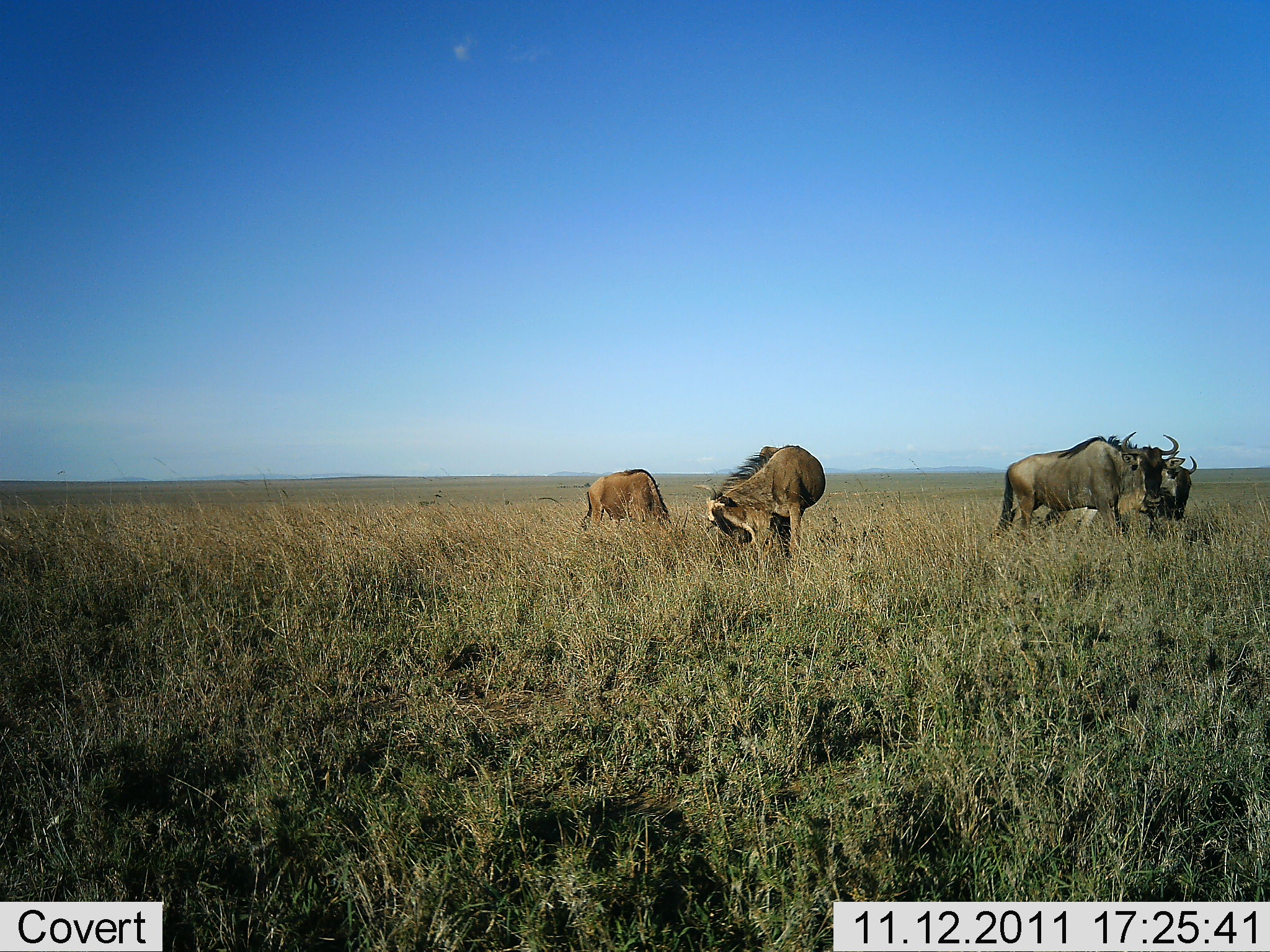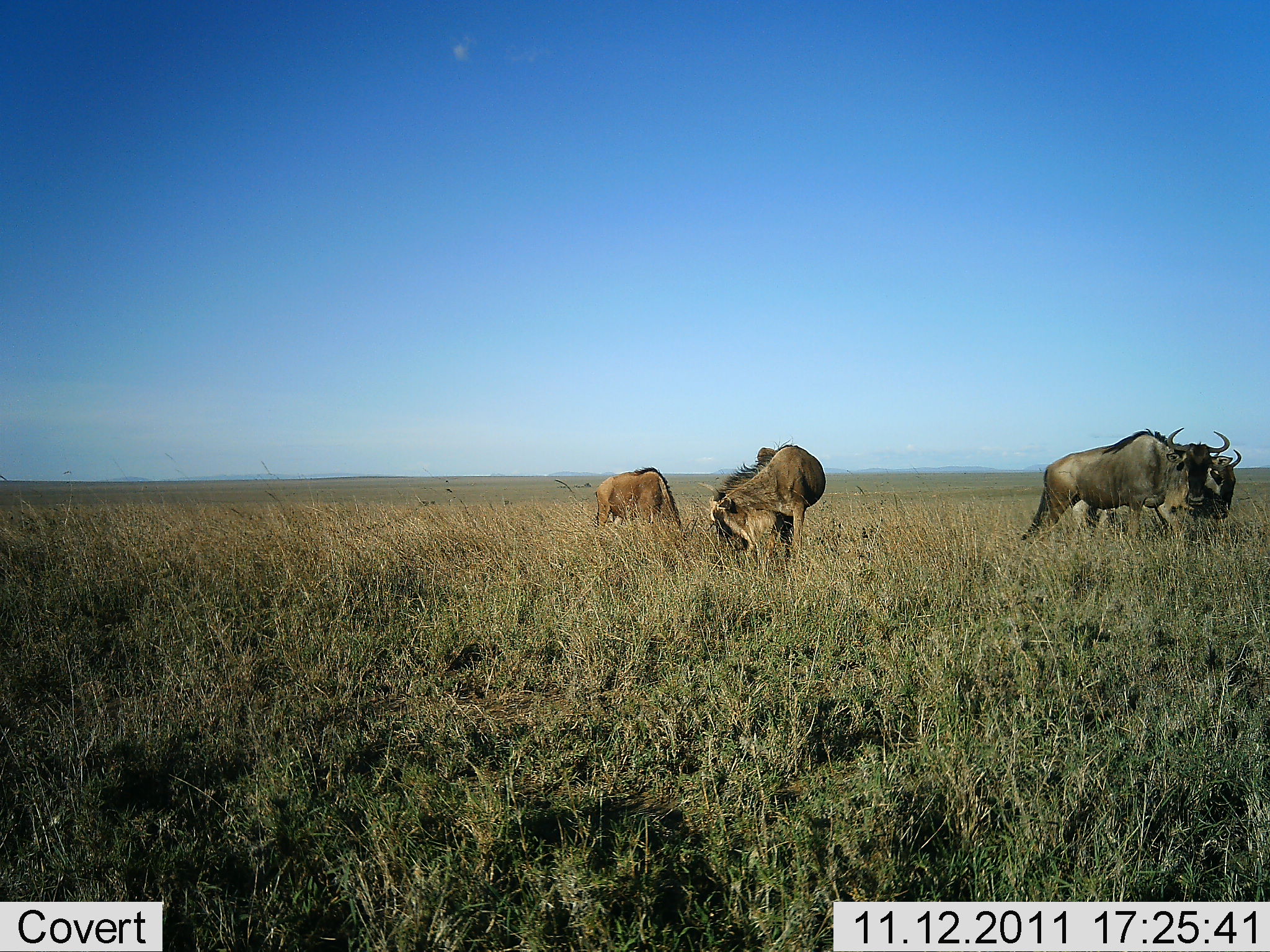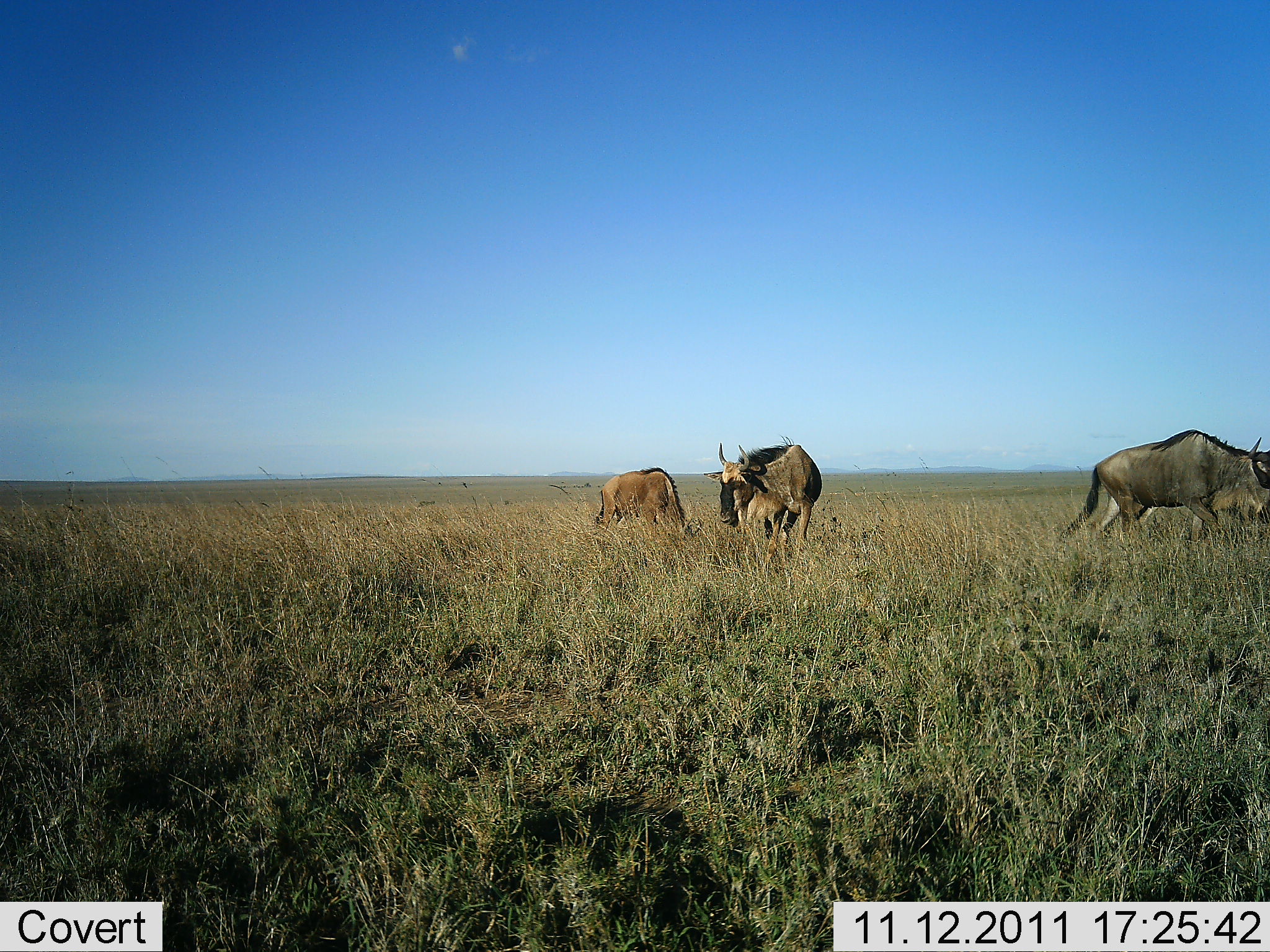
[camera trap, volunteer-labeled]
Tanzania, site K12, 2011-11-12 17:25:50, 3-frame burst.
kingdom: Animalia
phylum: Chordata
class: Mammalia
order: Artiodactyla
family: Bovidae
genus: Connochaetes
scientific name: Connochaetes taurinus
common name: blue wildebeest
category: wildebeest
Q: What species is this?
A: Wildebeest (blue wildebeest) (Connochaetes taurinus).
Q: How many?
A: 4.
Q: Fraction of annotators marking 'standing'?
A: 18%.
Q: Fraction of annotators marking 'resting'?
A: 0%.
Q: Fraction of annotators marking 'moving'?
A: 100%.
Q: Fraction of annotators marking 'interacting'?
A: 0%.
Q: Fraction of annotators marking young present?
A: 0%.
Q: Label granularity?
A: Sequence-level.